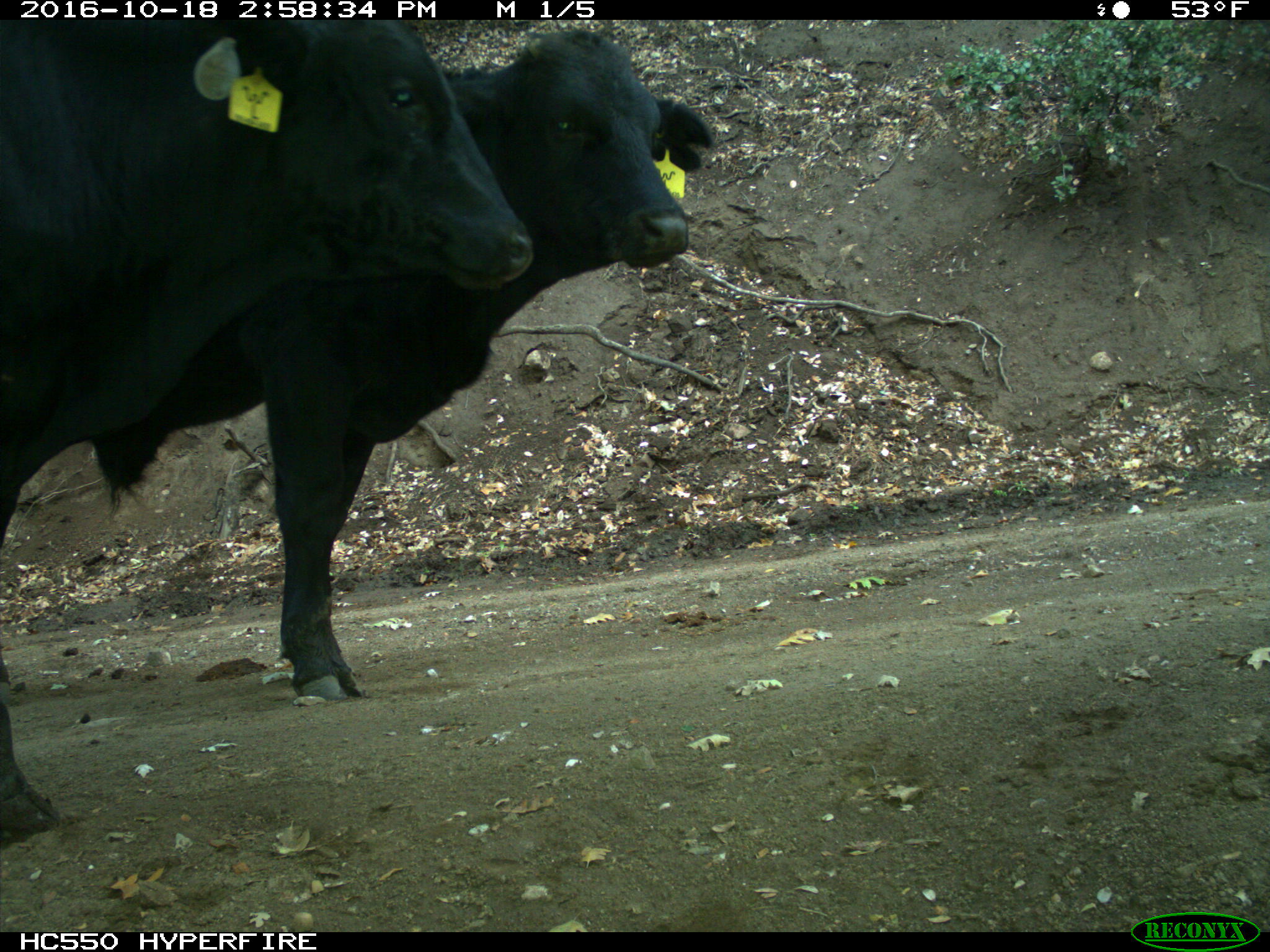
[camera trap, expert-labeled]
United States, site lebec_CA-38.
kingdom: Animalia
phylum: Chordata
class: Mammalia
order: Artiodactyla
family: Bovidae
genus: Bos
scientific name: Bos taurus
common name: domestic cow